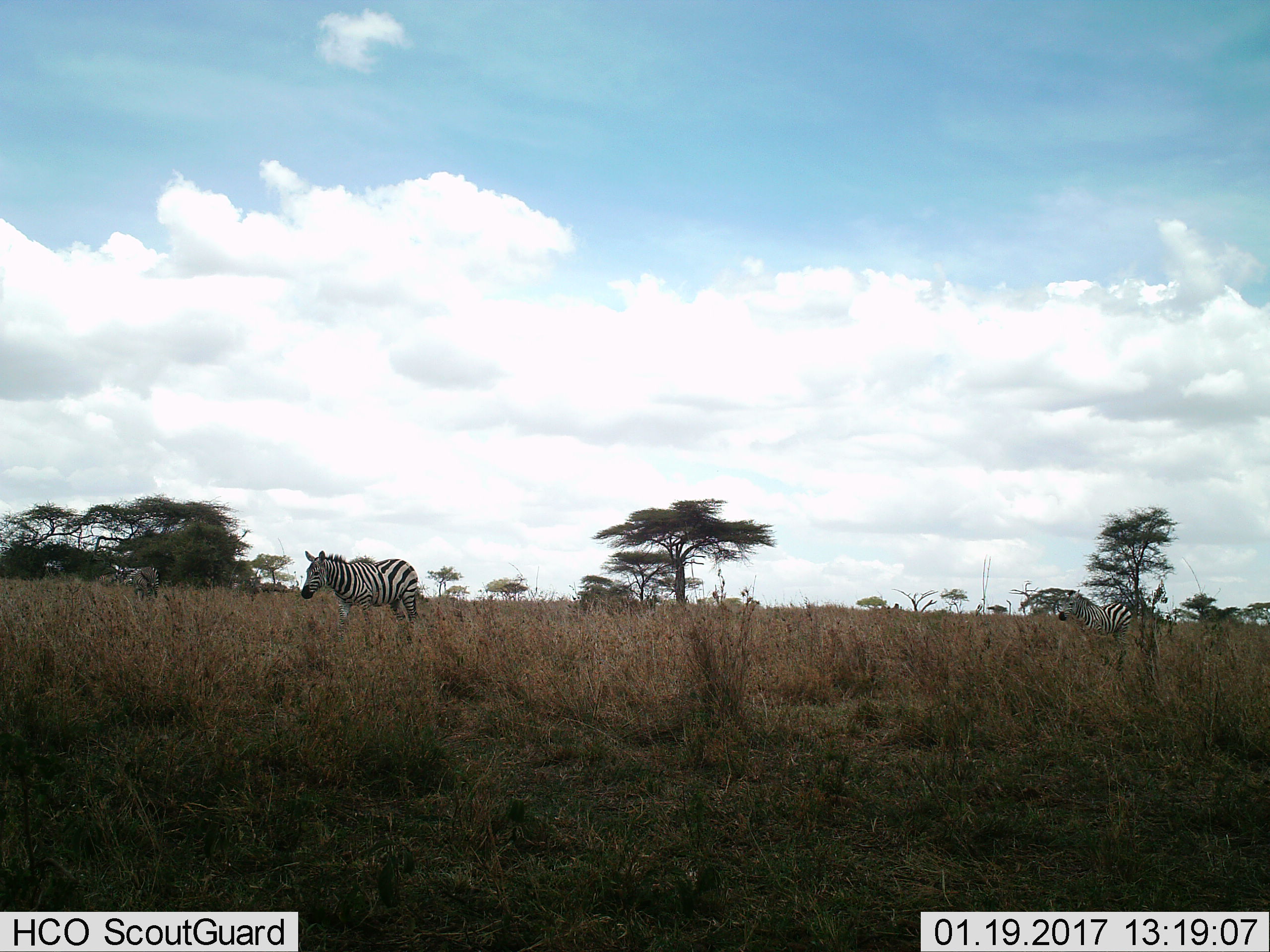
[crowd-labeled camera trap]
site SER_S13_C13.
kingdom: Animalia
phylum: Chordata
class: Mammalia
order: Perissodactyla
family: Equidae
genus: Equus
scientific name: Equus quagga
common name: plains zebra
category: zebraplains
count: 3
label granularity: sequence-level